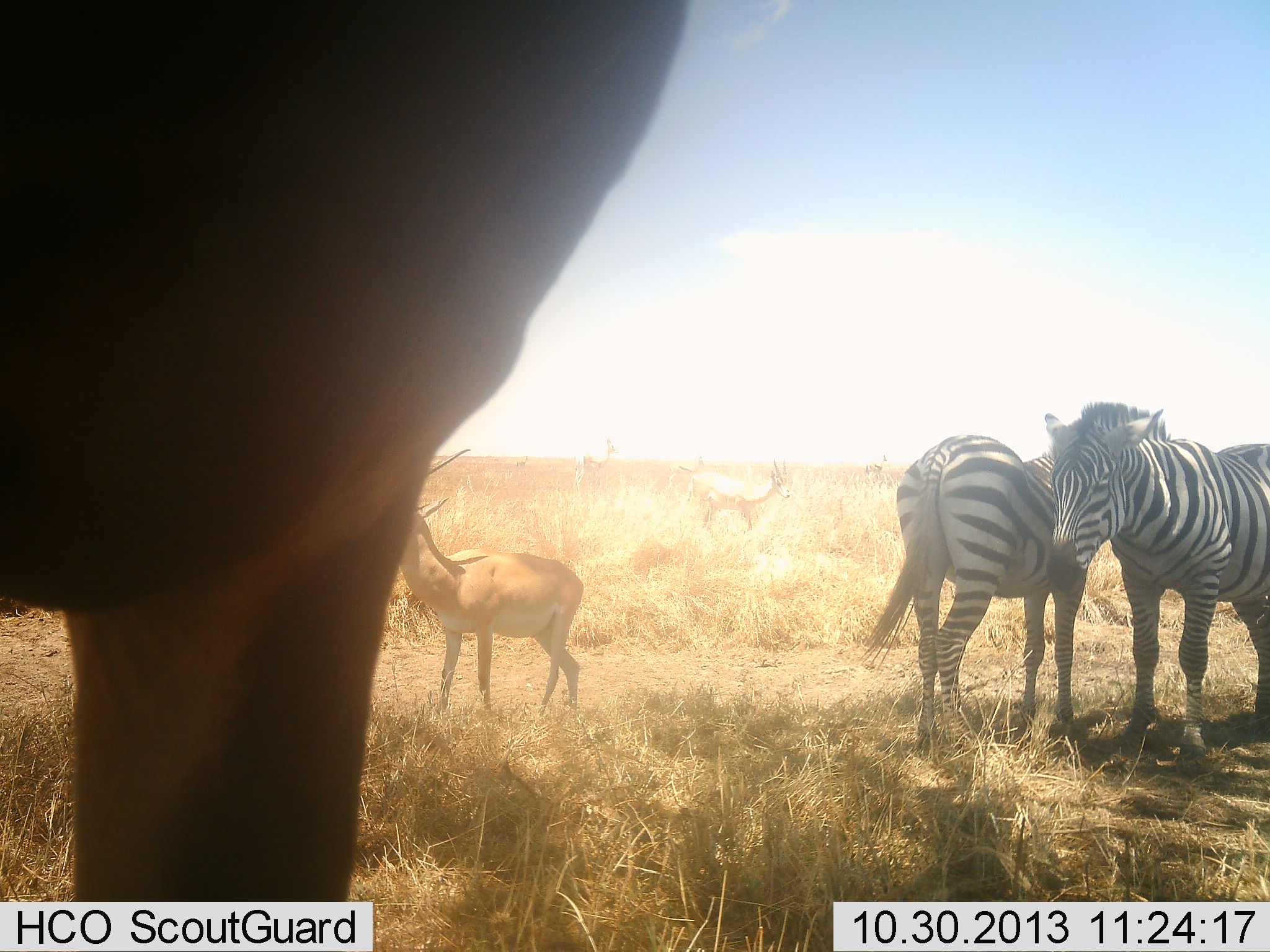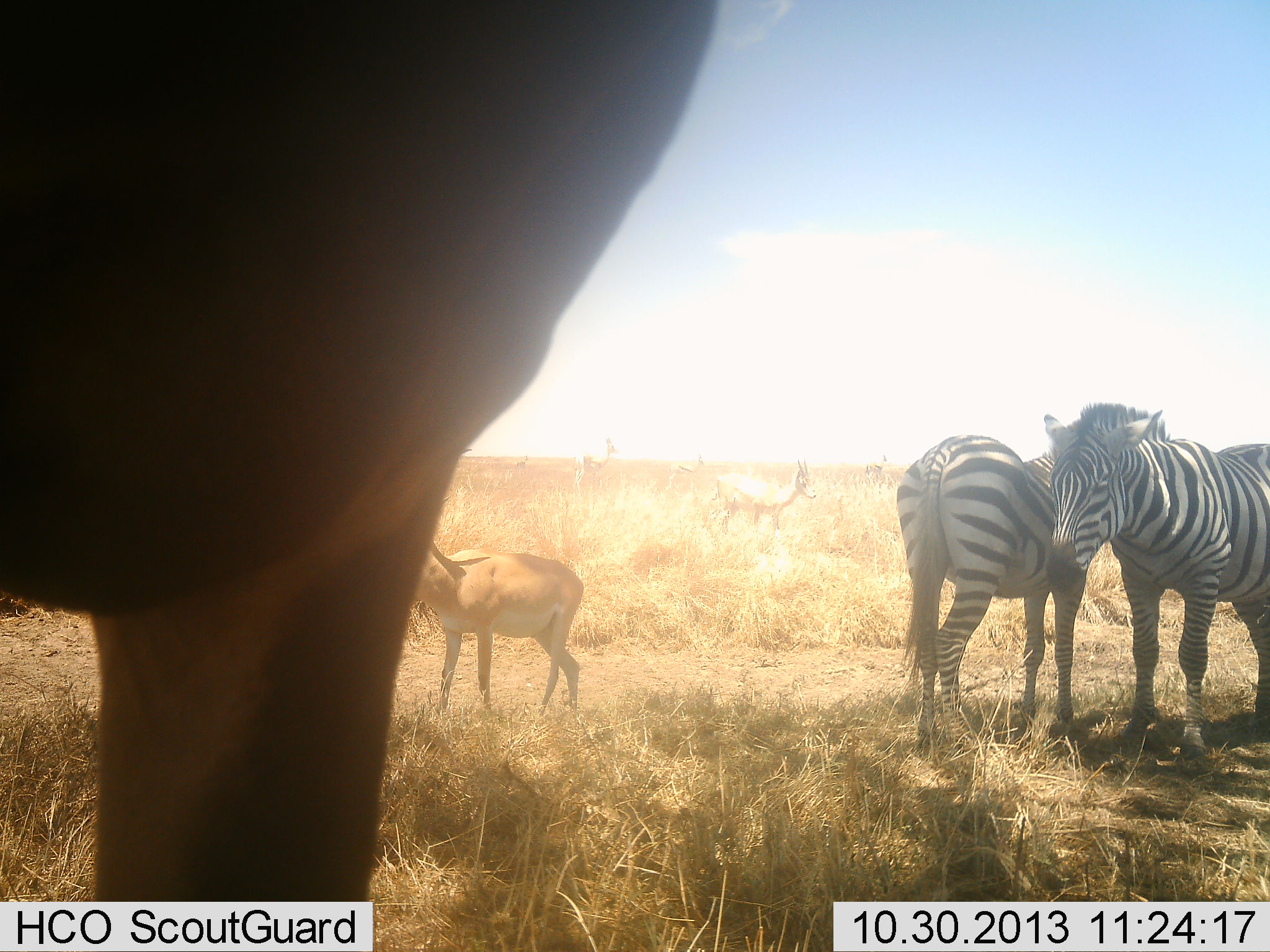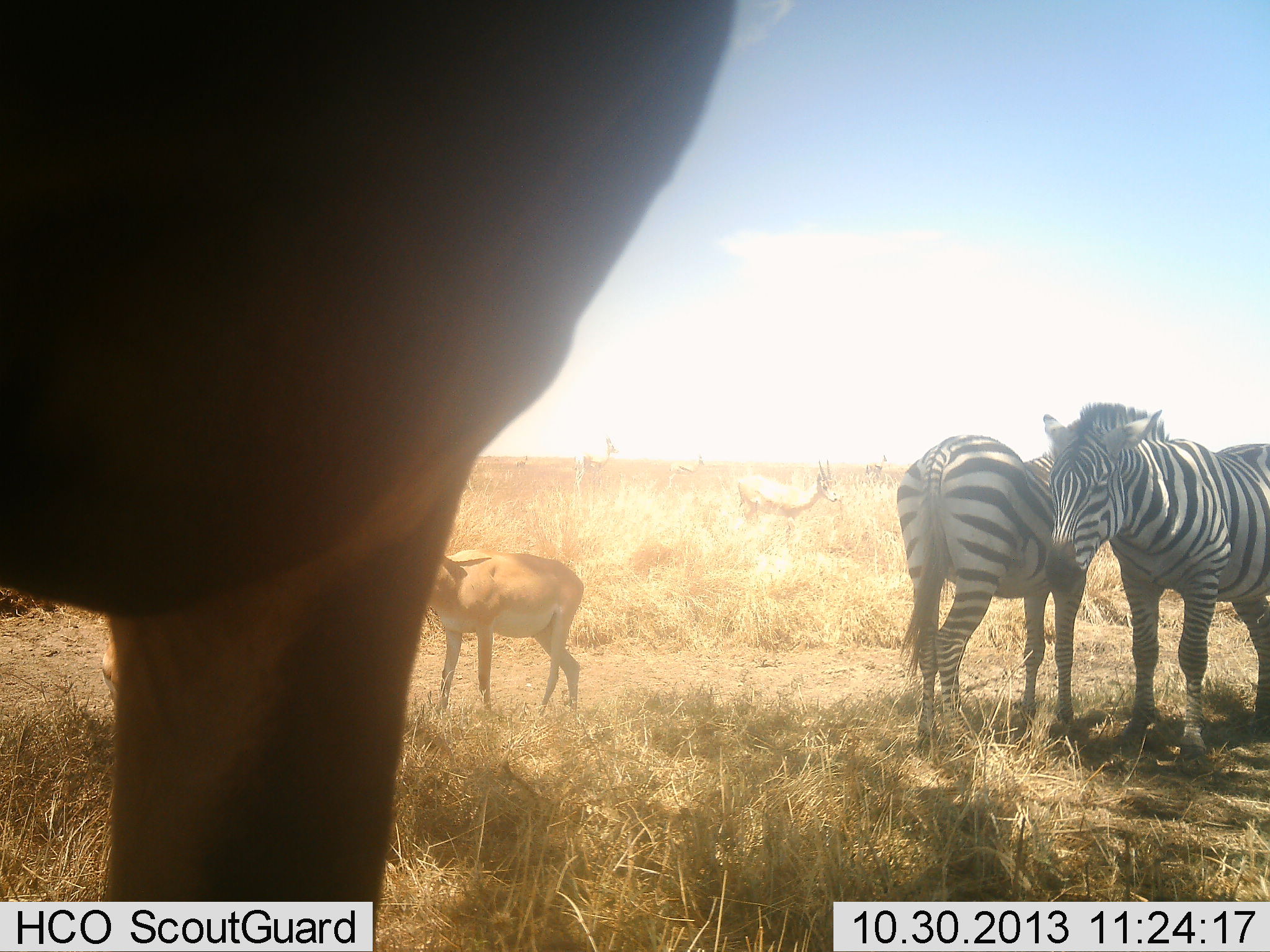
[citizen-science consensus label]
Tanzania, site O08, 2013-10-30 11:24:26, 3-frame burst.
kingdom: Animalia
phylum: Chordata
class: Mammalia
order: Artiodactyla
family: Bovidae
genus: Nanger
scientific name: Nanger granti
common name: grant's gazelle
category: gazellegrants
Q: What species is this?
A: Gazellegrants (grant's gazelle) (Nanger granti).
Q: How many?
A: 3.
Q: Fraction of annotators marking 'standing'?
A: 100%.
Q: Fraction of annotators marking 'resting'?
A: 0%.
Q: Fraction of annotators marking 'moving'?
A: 36%.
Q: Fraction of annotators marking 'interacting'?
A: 0%.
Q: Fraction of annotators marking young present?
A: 0%.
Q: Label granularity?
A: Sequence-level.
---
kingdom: Animalia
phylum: Chordata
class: Mammalia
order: Perissodactyla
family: Equidae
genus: Equus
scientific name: Equus quagga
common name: plains zebra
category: zebra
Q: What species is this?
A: Zebra (plains zebra) (Equus quagga).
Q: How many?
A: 2.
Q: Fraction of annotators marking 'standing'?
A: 80%.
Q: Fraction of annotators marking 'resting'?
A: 10%.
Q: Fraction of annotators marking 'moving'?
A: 0%.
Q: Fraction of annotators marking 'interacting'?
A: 15%.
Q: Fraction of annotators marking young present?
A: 0%.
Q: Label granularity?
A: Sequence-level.